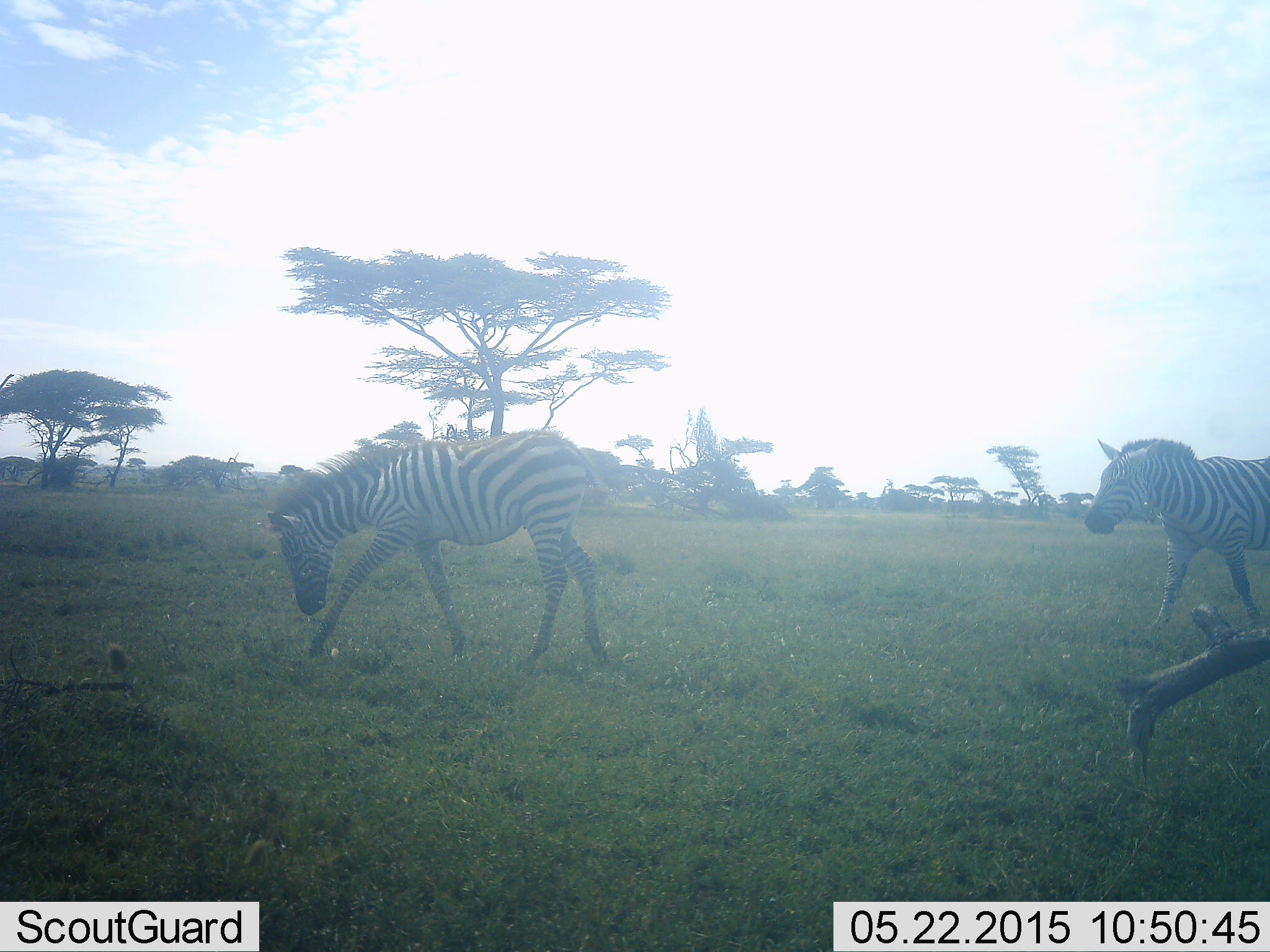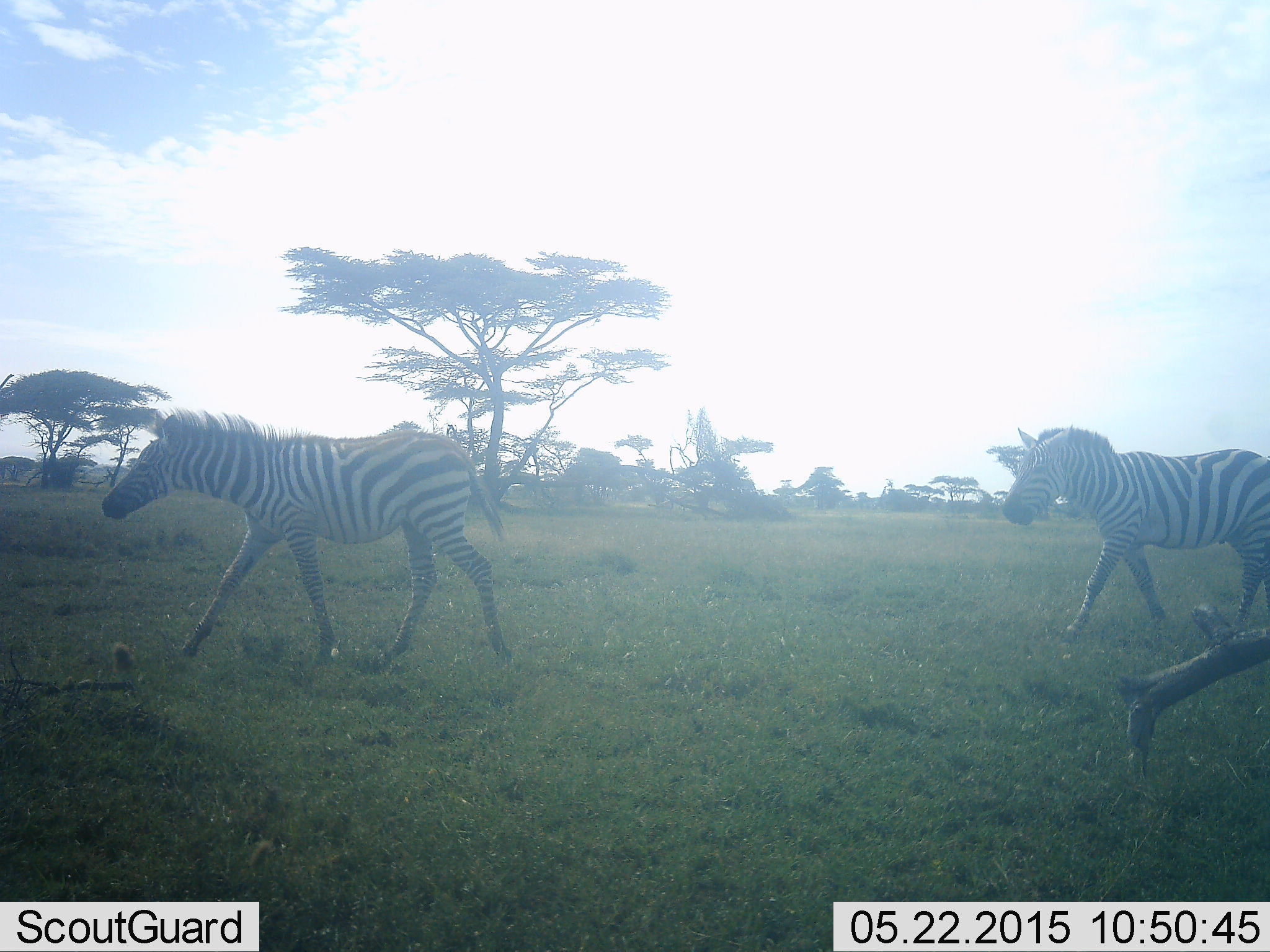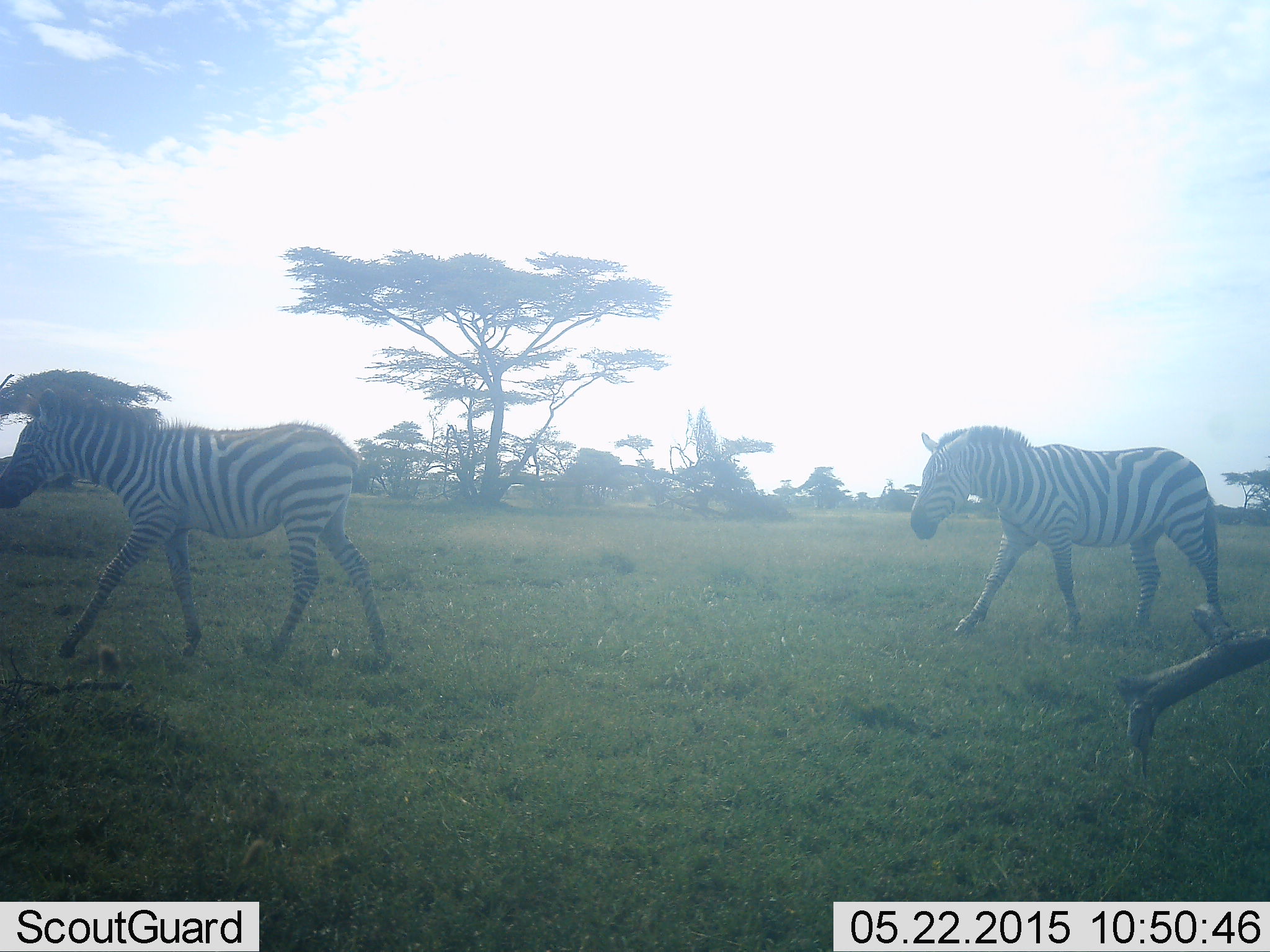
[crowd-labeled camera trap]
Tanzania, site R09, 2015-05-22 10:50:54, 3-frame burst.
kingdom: Animalia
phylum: Chordata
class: Mammalia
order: Perissodactyla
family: Equidae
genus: Equus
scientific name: Equus quagga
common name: plains zebra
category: zebra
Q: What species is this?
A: Zebra (plains zebra) (Equus quagga).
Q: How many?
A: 2.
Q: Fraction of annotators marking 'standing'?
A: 0%.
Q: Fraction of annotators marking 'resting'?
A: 0%.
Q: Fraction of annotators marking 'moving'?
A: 100%.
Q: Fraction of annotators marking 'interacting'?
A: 0%.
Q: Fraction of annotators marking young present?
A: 20%.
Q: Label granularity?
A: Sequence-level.